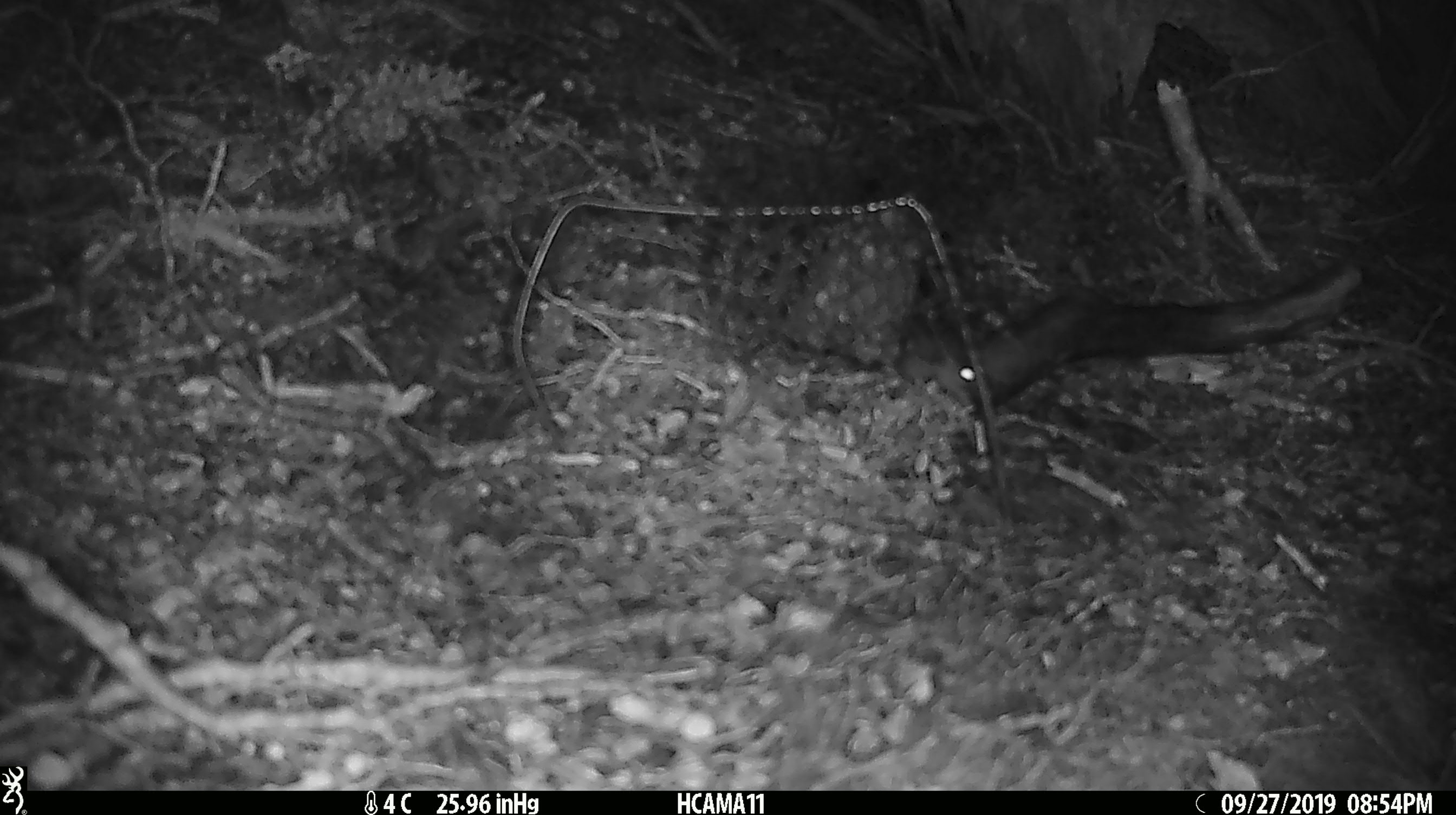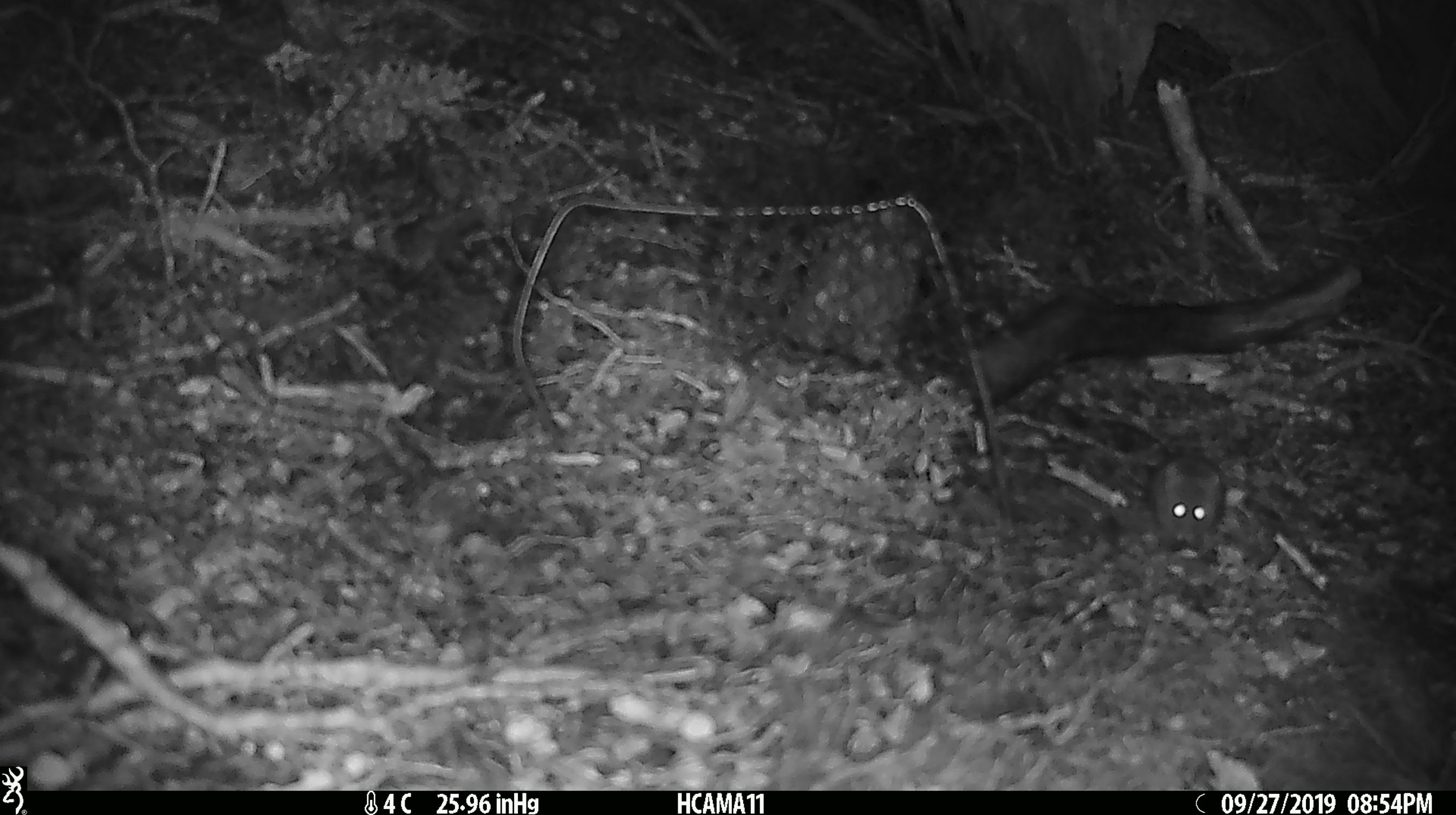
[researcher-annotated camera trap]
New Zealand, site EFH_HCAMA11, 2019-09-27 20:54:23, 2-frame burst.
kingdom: Animalia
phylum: Chordata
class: Mammalia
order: Rodentia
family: Muridae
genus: Mus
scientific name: Mus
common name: mouse